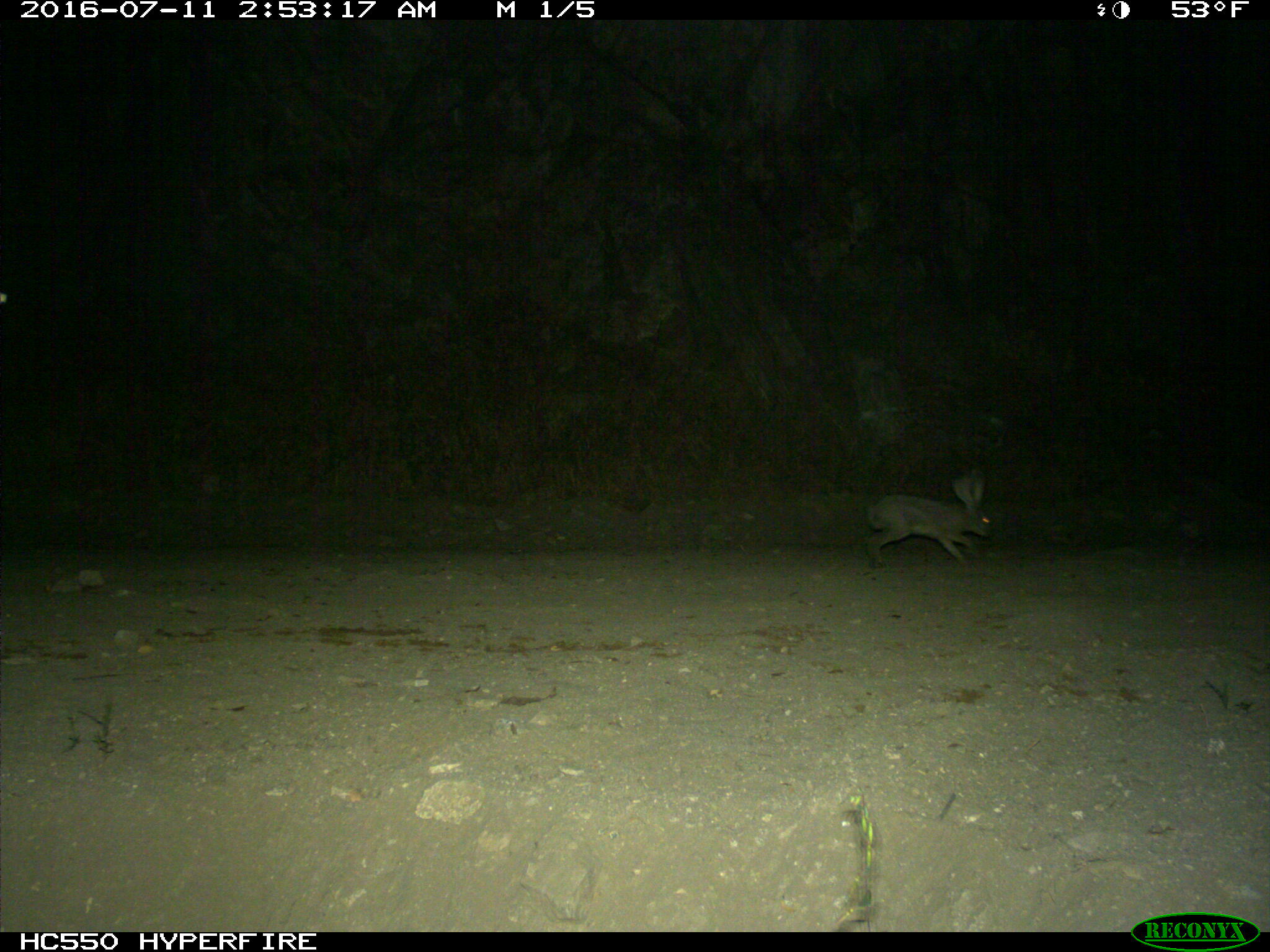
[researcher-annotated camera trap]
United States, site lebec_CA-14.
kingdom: Animalia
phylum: Chordata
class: Mammalia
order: Lagomorpha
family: Leporidae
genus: Lepus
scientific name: Lepus californicus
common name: black-tailed jackrabbit